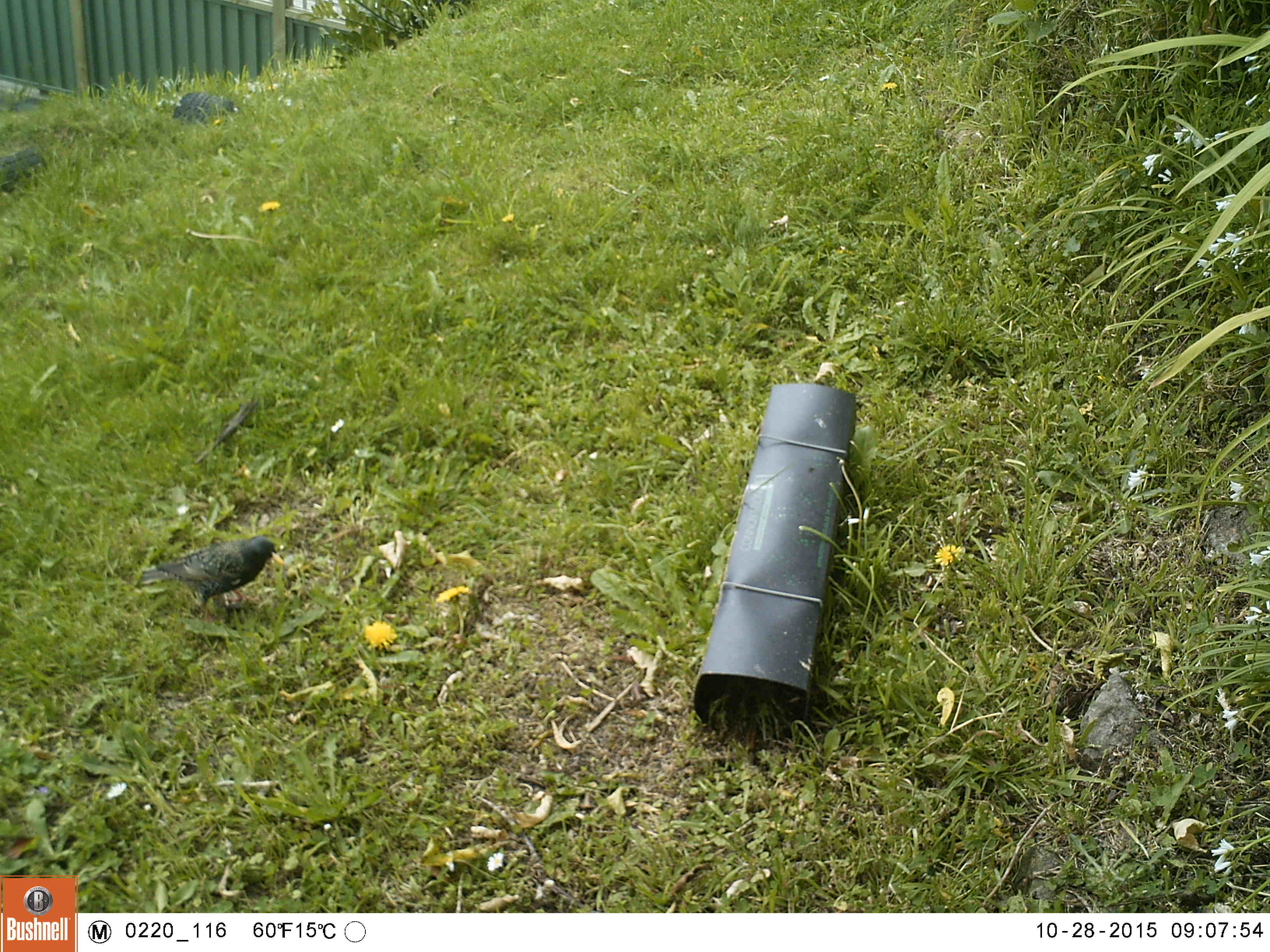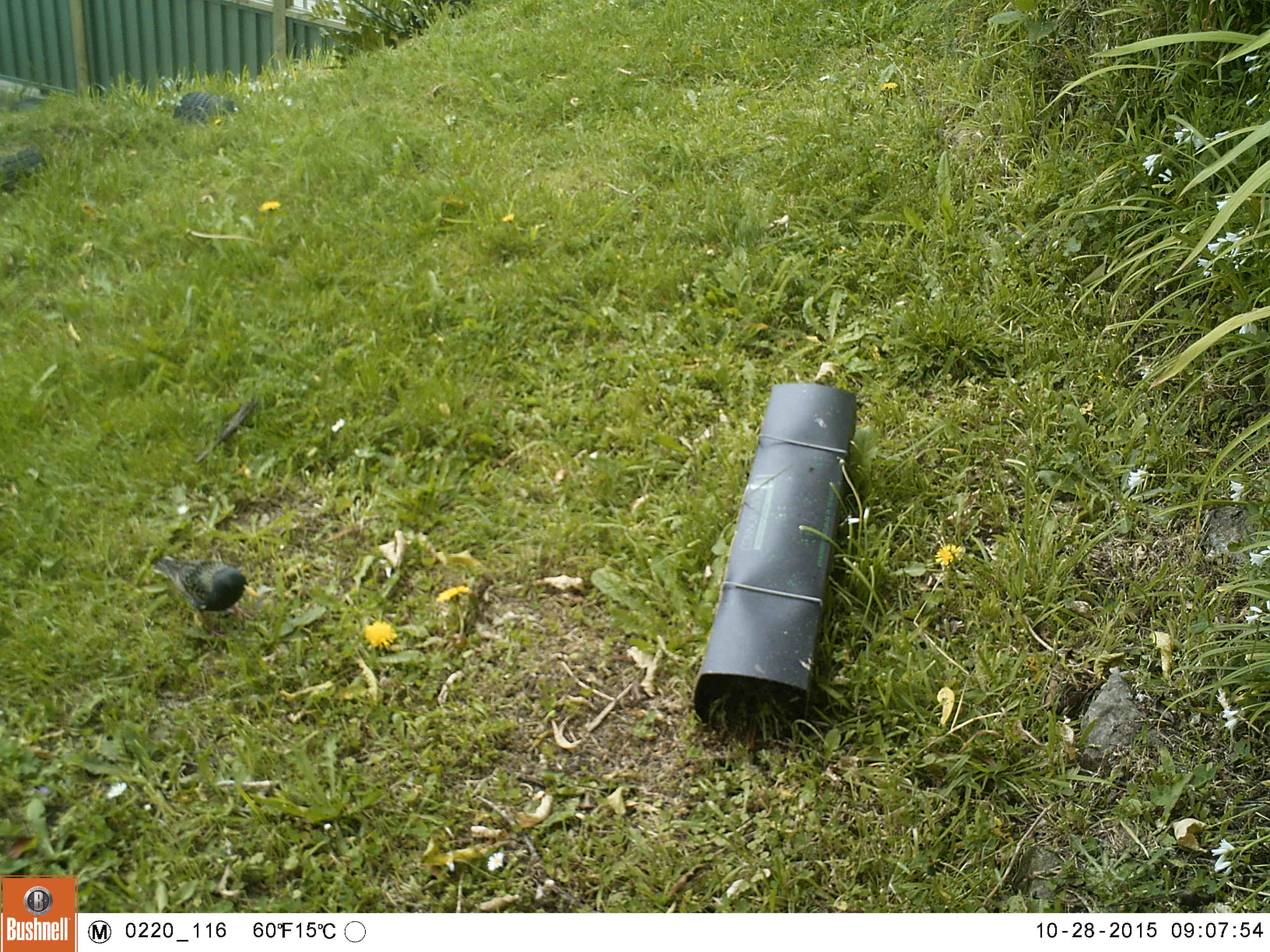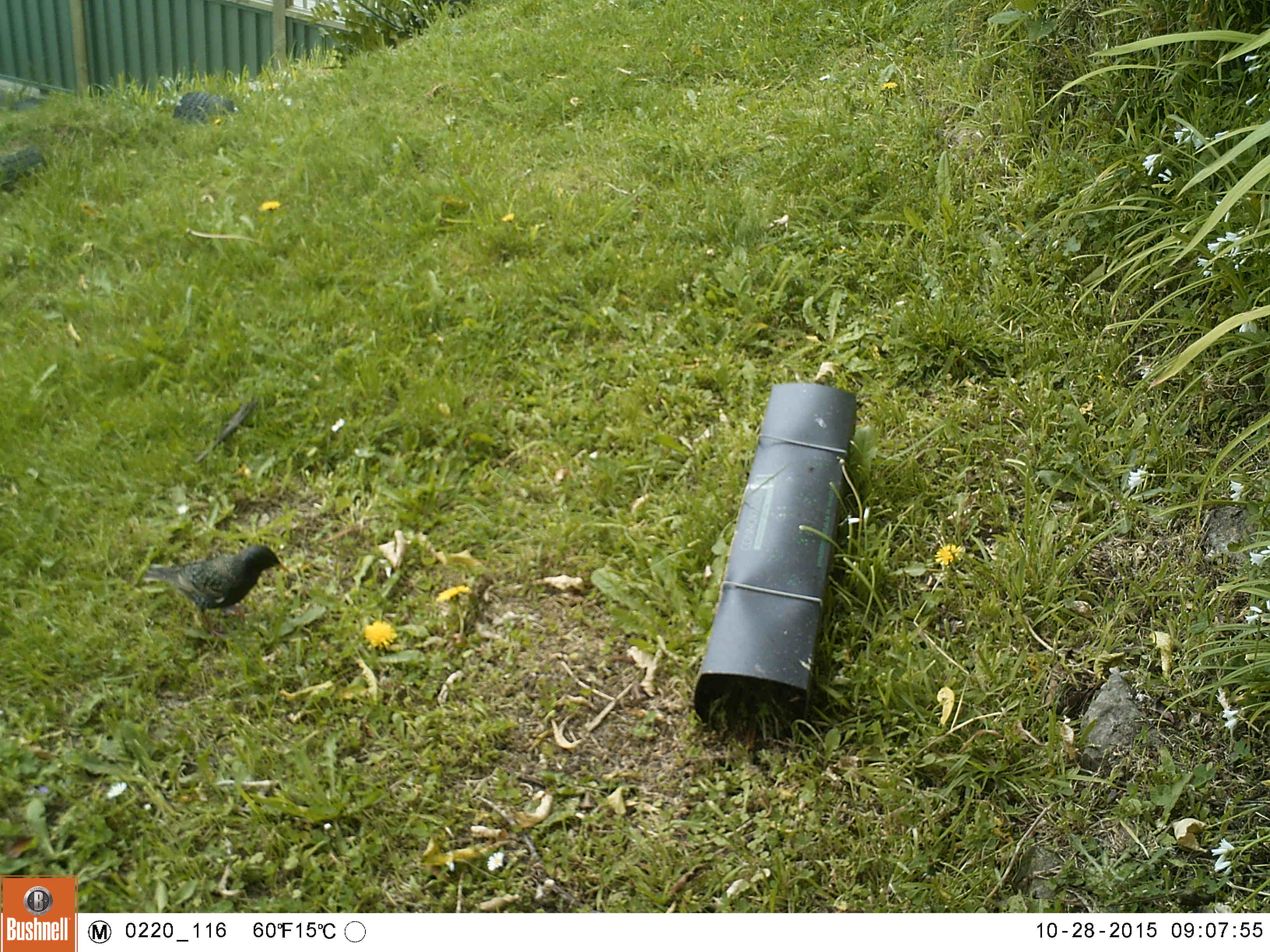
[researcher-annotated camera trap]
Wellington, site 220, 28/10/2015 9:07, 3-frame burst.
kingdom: Animalia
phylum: Chordata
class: Aves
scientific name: Aves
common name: bird